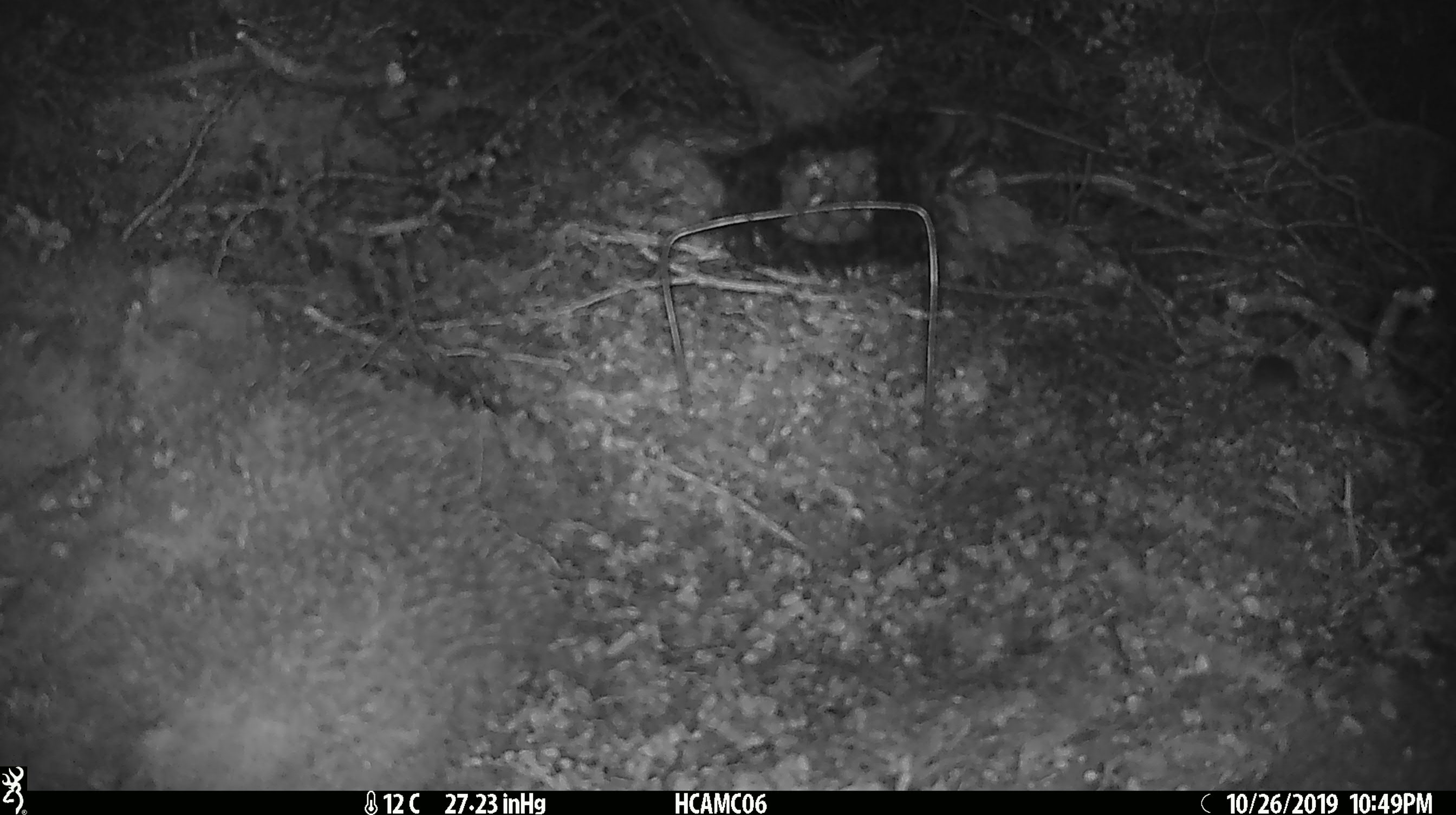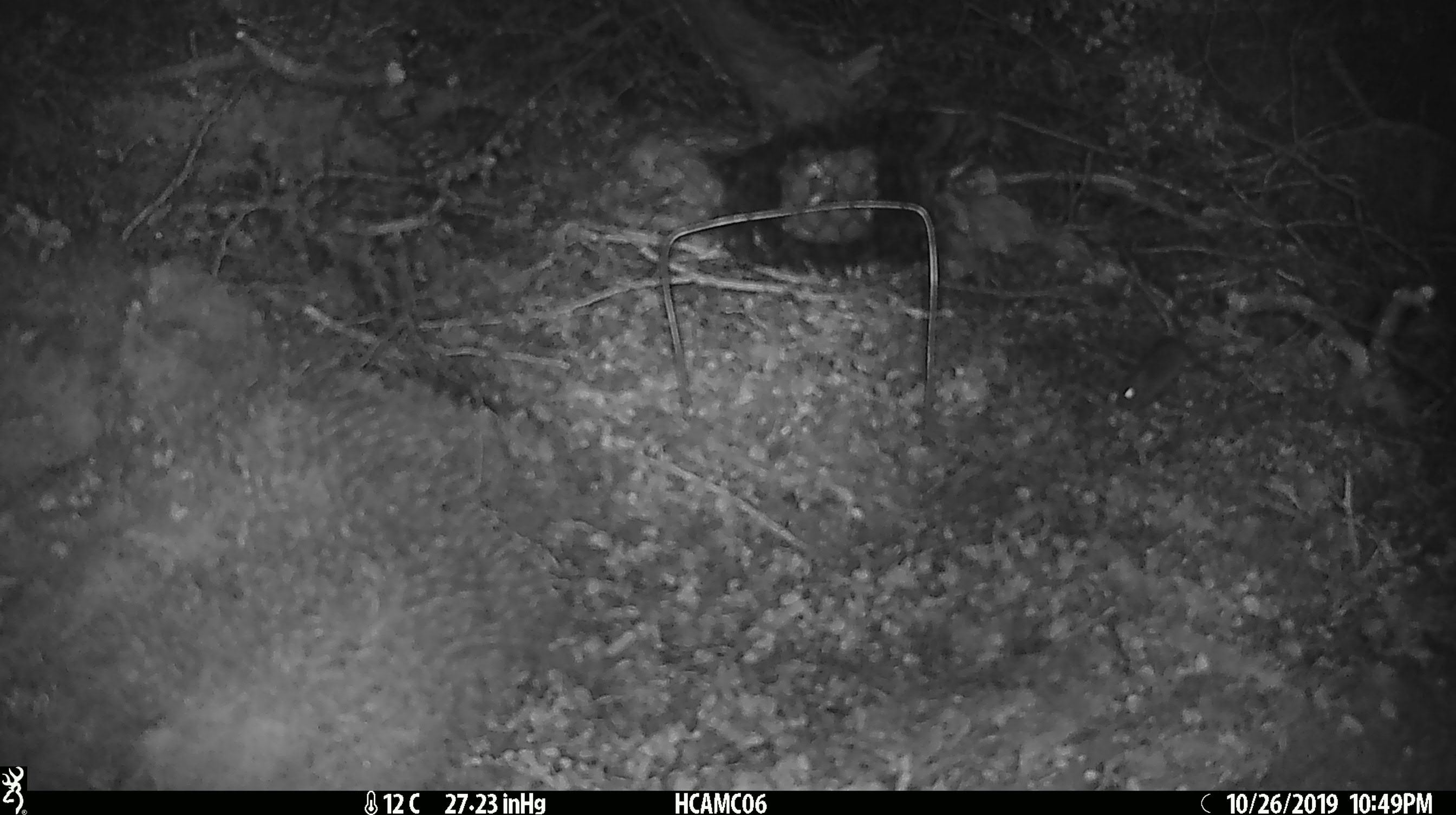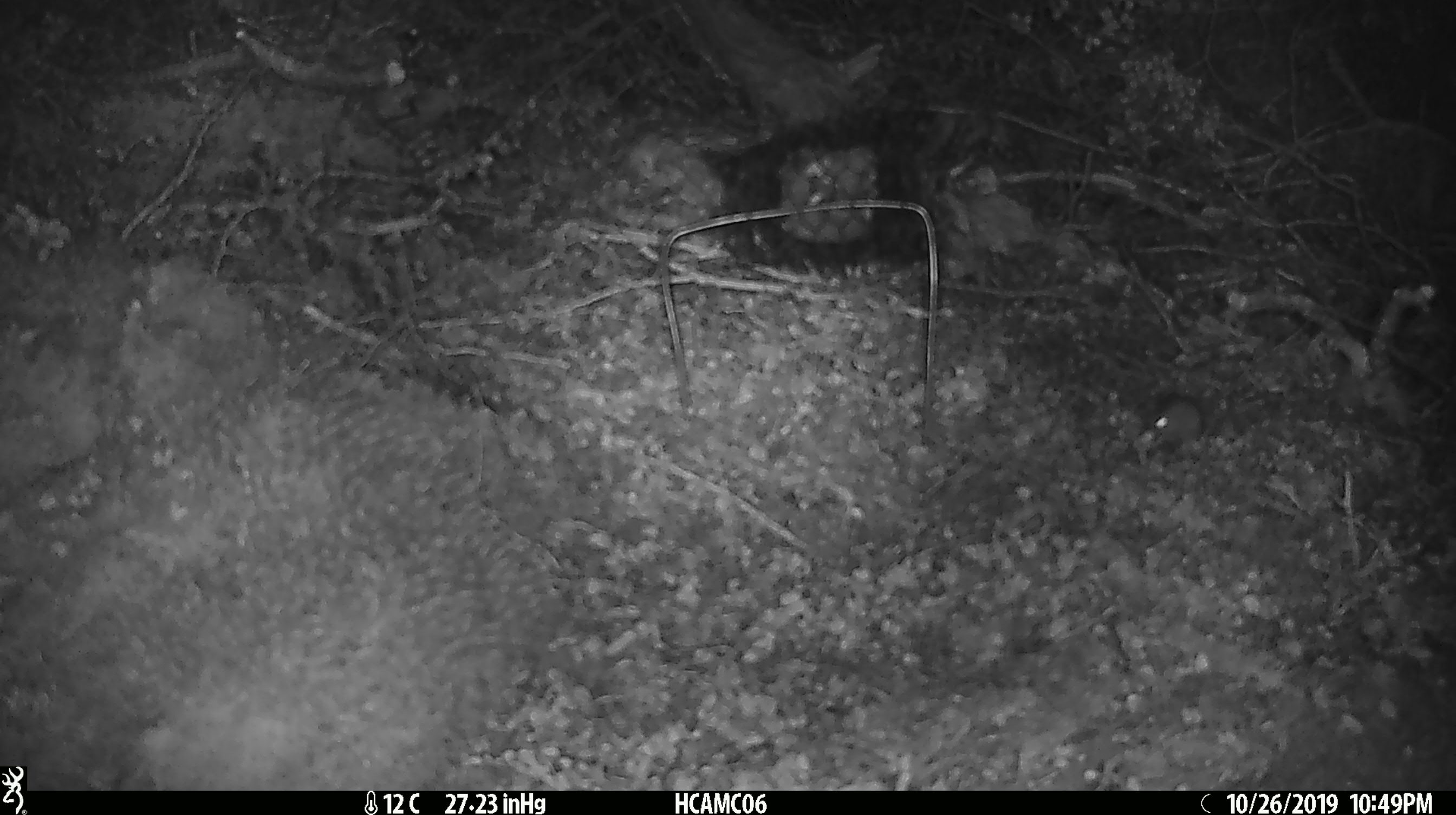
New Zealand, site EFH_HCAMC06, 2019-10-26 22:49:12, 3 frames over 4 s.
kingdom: Animalia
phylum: Chordata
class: Mammalia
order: Rodentia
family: Muridae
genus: Mus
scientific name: Mus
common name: mouse